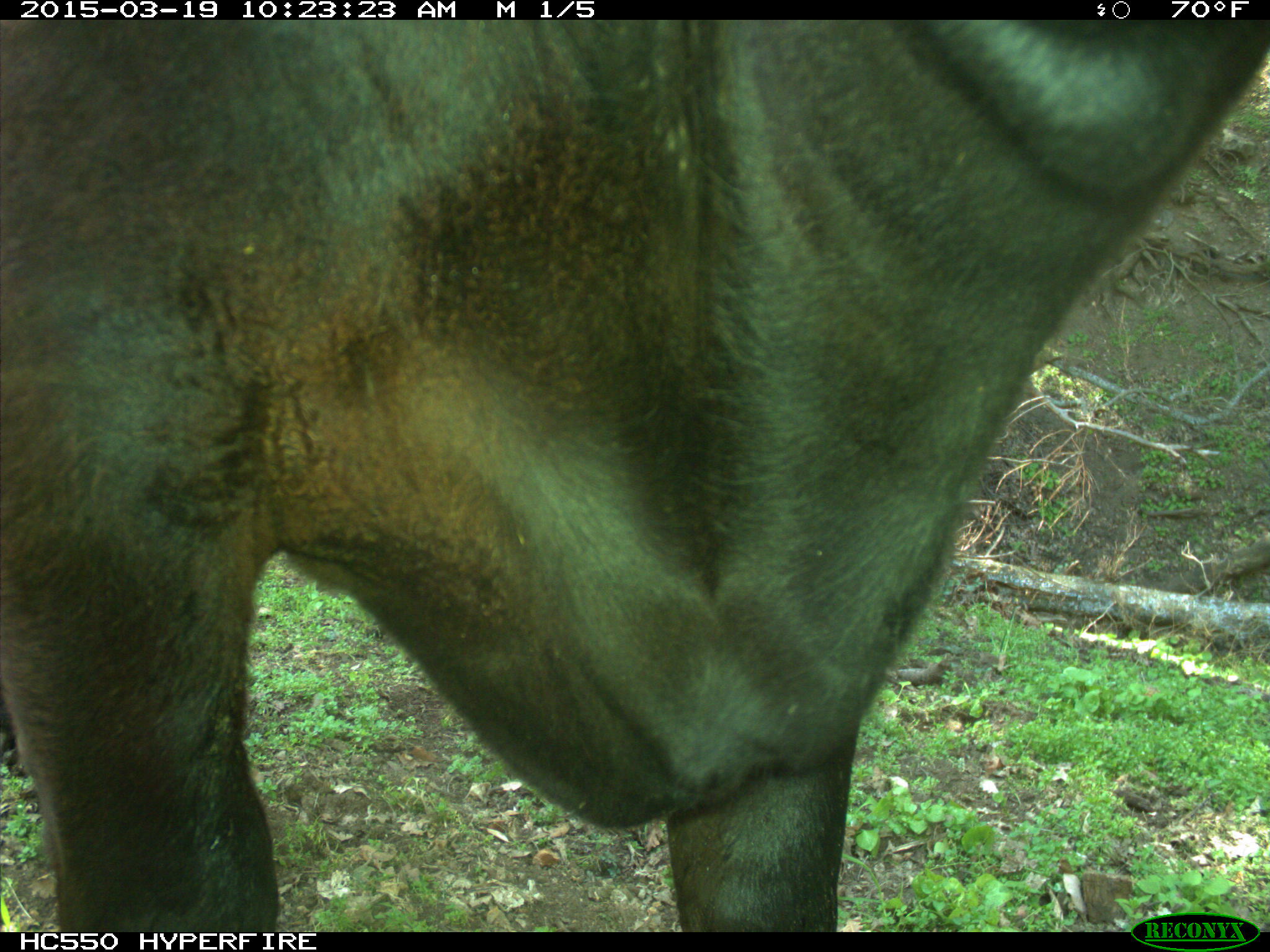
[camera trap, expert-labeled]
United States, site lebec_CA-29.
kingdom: Animalia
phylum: Chordata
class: Mammalia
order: Artiodactyla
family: Bovidae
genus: Bos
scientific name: Bos taurus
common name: domestic cow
Bos taurus (domestic cow).